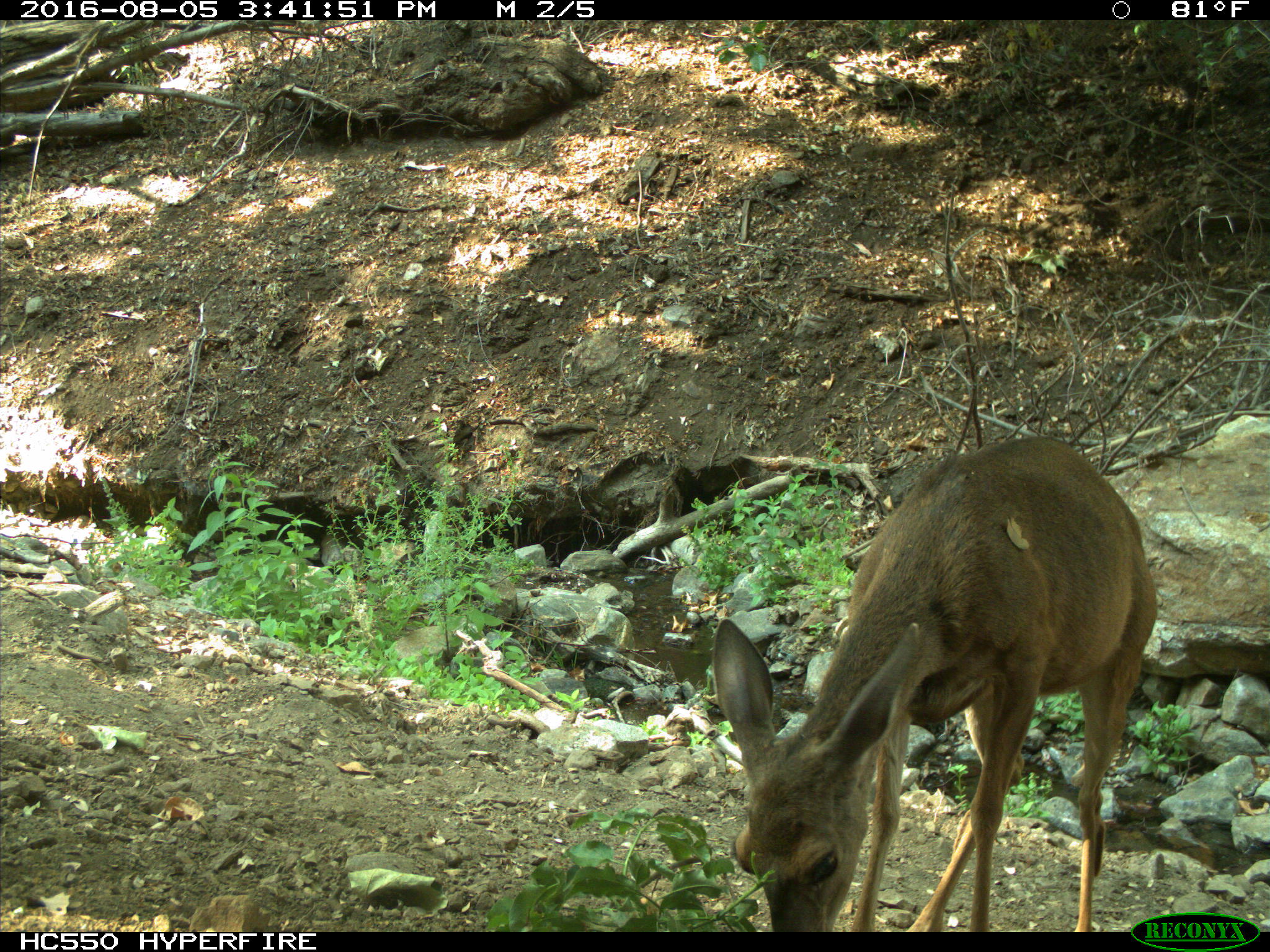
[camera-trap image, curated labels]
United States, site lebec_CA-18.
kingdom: Animalia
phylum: Chordata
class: Mammalia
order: Artiodactyla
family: Cervidae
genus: Odocoileus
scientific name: Odocoileus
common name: deer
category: unidentified deer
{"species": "unidentified deer (deer) (Odocoileus)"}